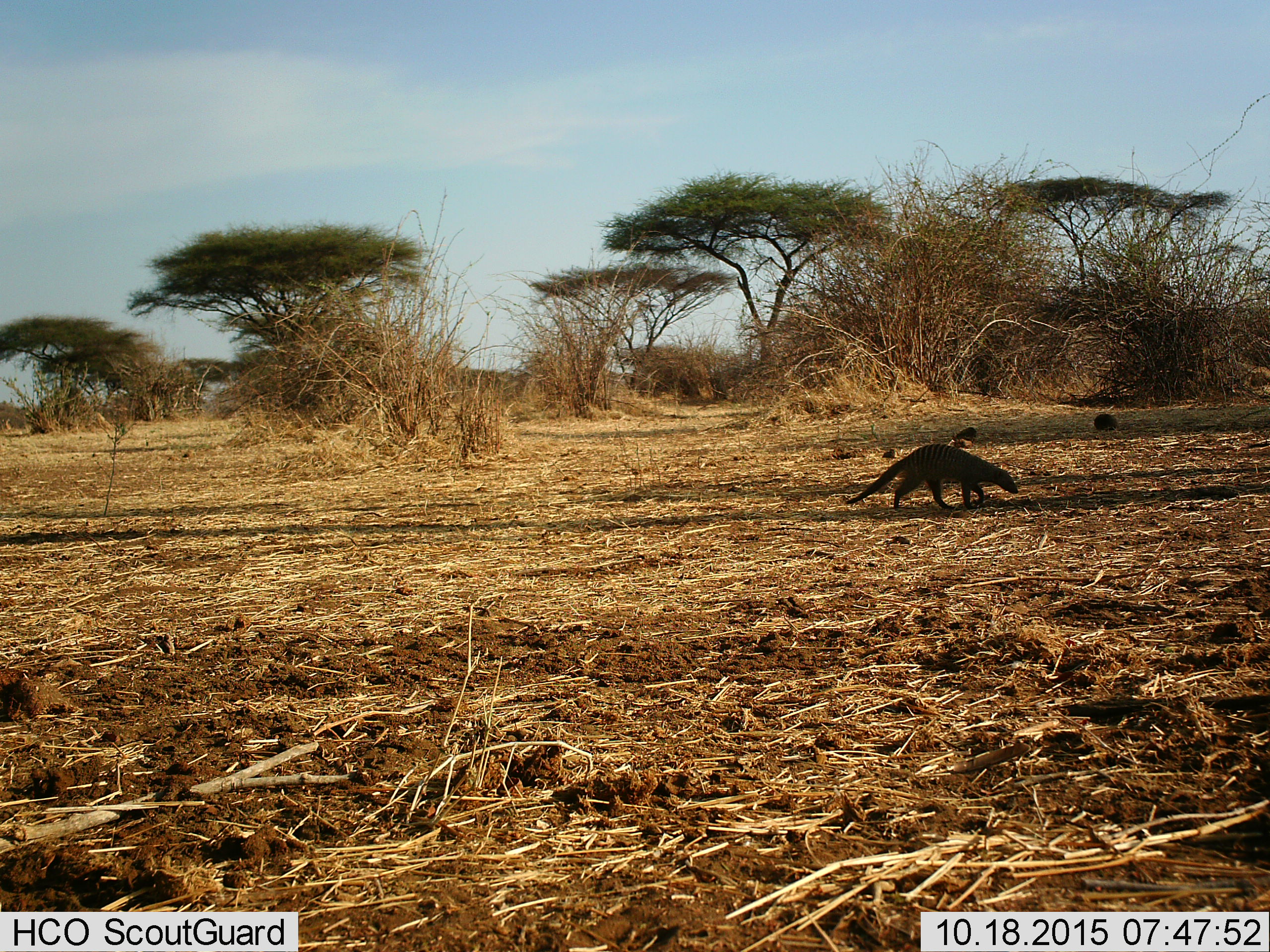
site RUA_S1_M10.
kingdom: Animalia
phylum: Chordata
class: Mammalia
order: Carnivora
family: Herpestidae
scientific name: Herpestidae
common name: mongoose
Mongoose (Herpestidae), count 1. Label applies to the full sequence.